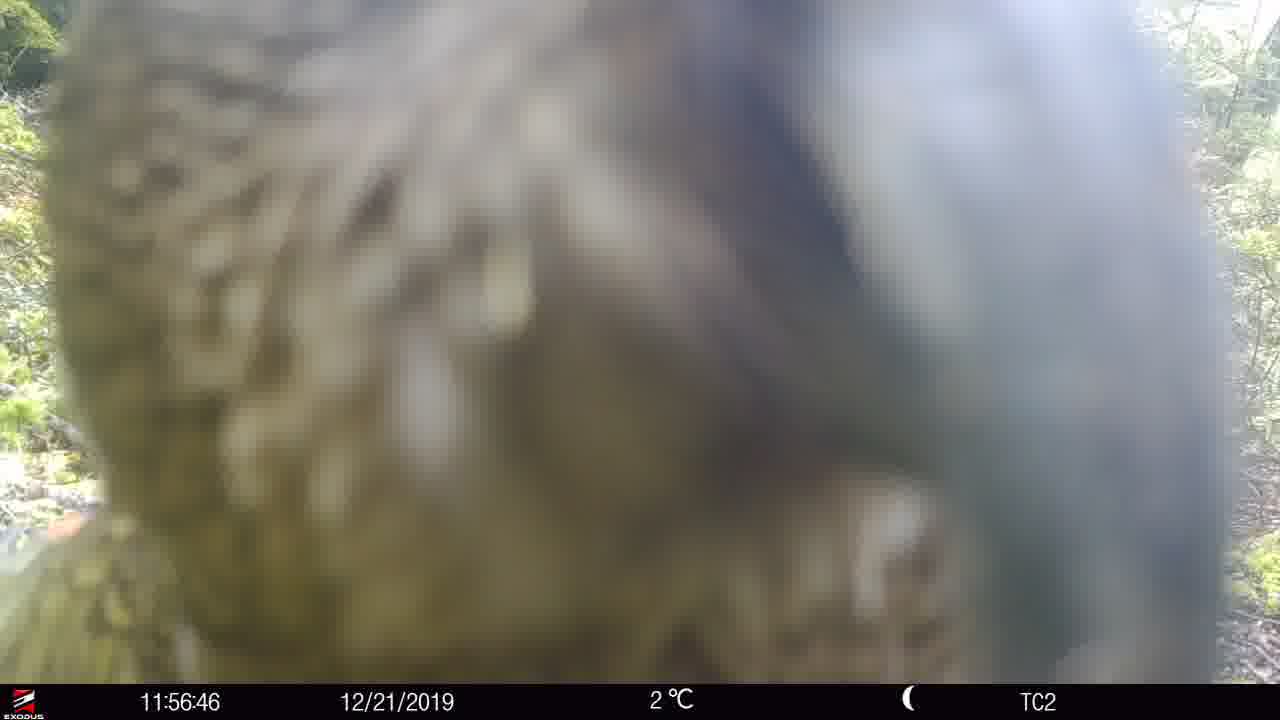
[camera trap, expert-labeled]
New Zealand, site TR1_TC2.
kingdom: Animalia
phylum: Chordata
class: Aves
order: Psittaciformes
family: Strigopidae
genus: Nestor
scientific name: Nestor notabilis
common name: kea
Kea (Nestor notabilis).